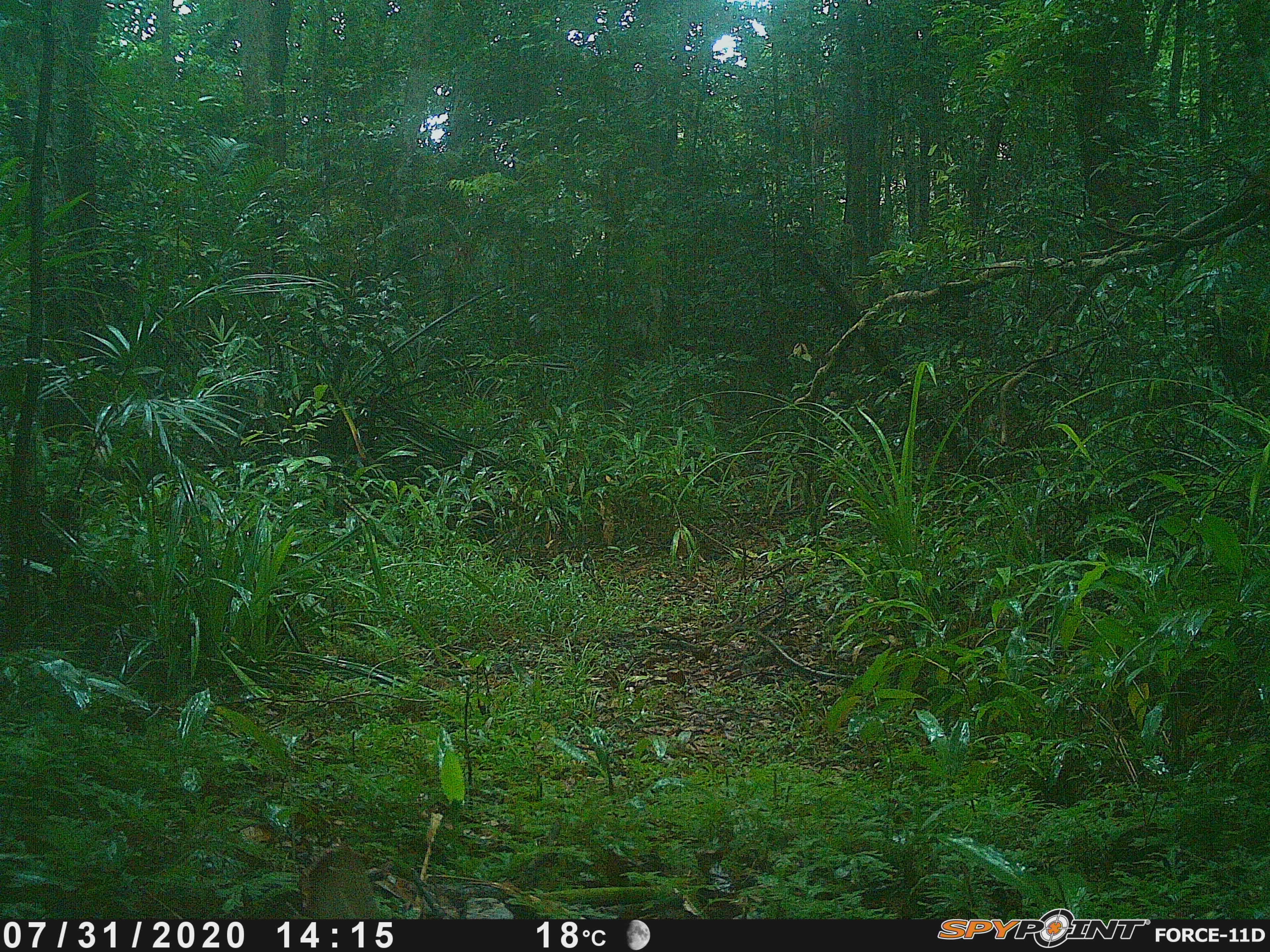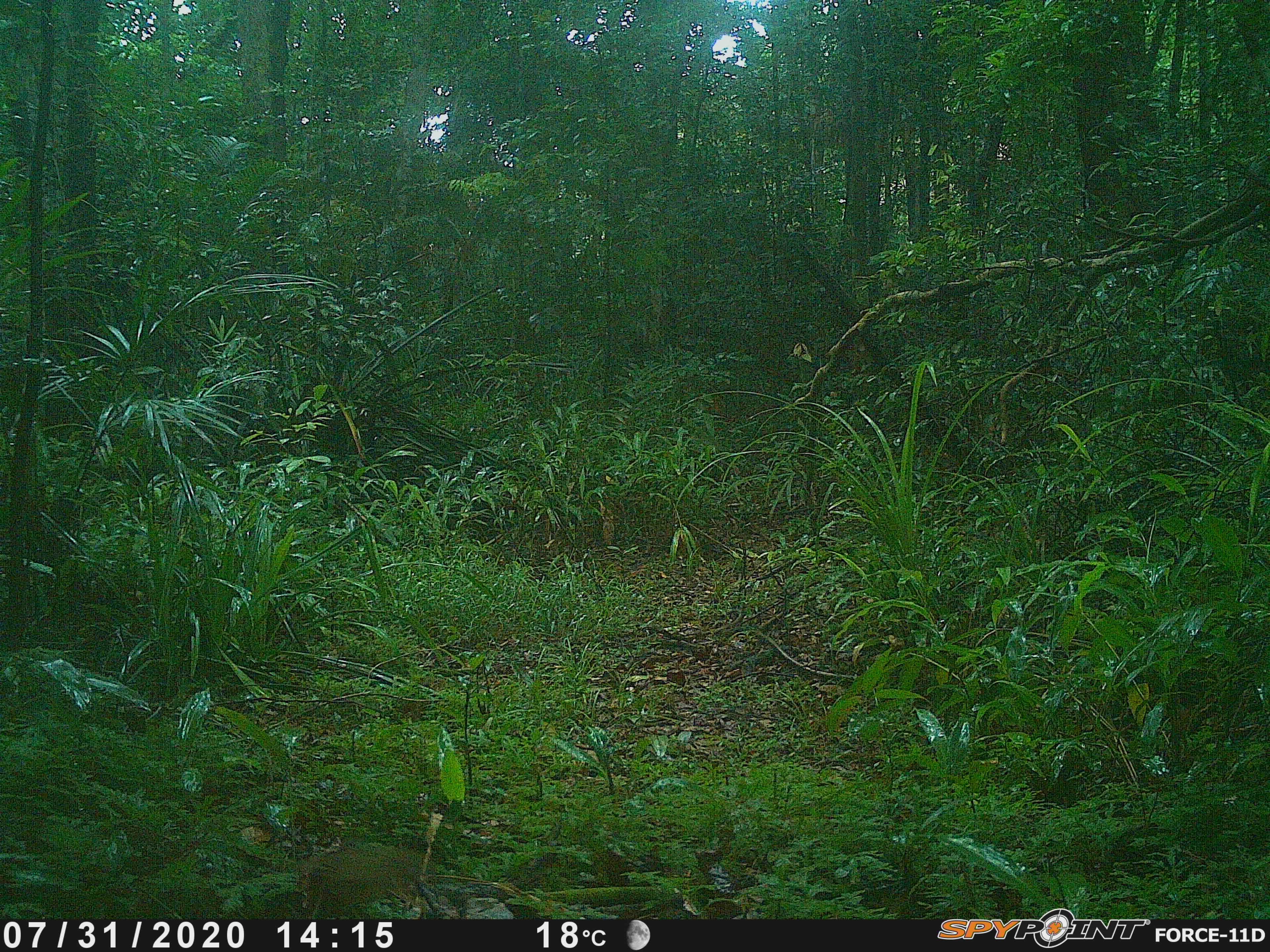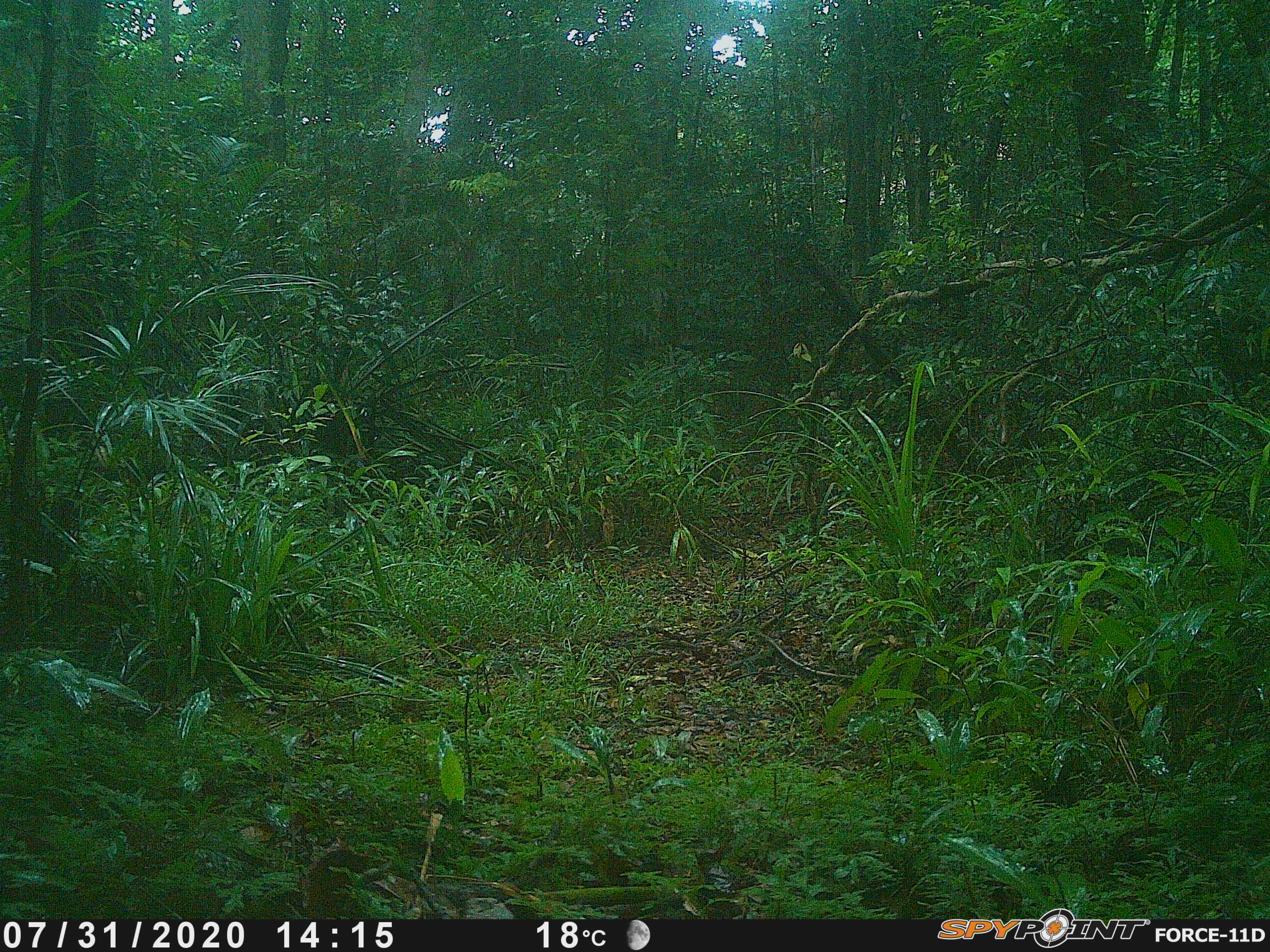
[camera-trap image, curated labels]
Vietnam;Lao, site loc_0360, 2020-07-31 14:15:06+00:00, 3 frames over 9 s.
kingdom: Animalia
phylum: Chordata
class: Mammalia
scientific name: Mammalia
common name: mammal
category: unidentified small mammal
Unidentified small mammal (mammal) (Mammalia). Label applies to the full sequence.